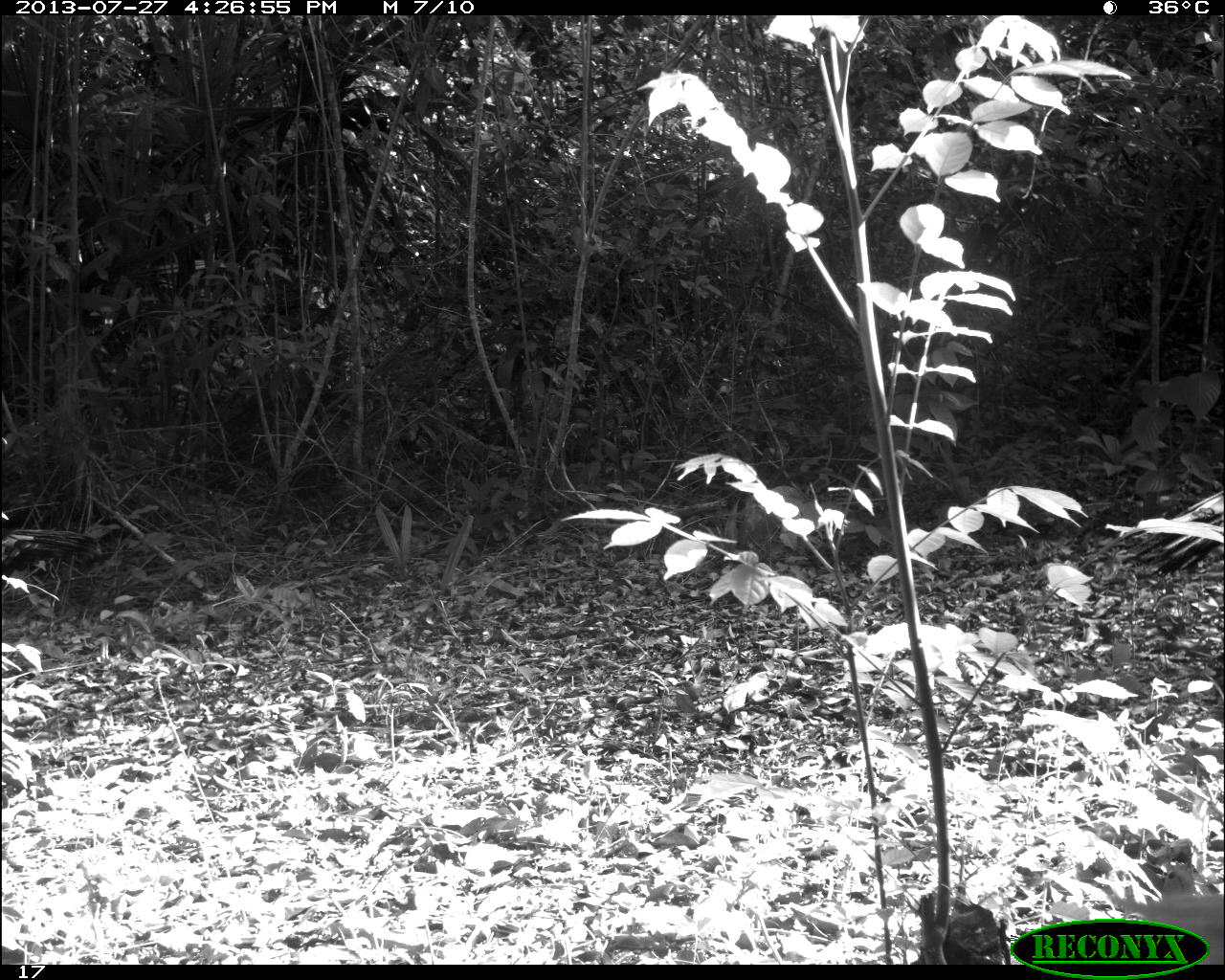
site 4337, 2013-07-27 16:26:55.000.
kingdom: Animalia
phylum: Chordata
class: Aves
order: Galliformes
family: Phasianidae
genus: Meleagris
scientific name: Meleagris ocellata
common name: ocellated turkey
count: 1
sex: male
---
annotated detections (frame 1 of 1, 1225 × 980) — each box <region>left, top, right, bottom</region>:
meleagris ocellata: <region>1125, 488, 1224, 579</region>; <region>0, 507, 88, 584</region>